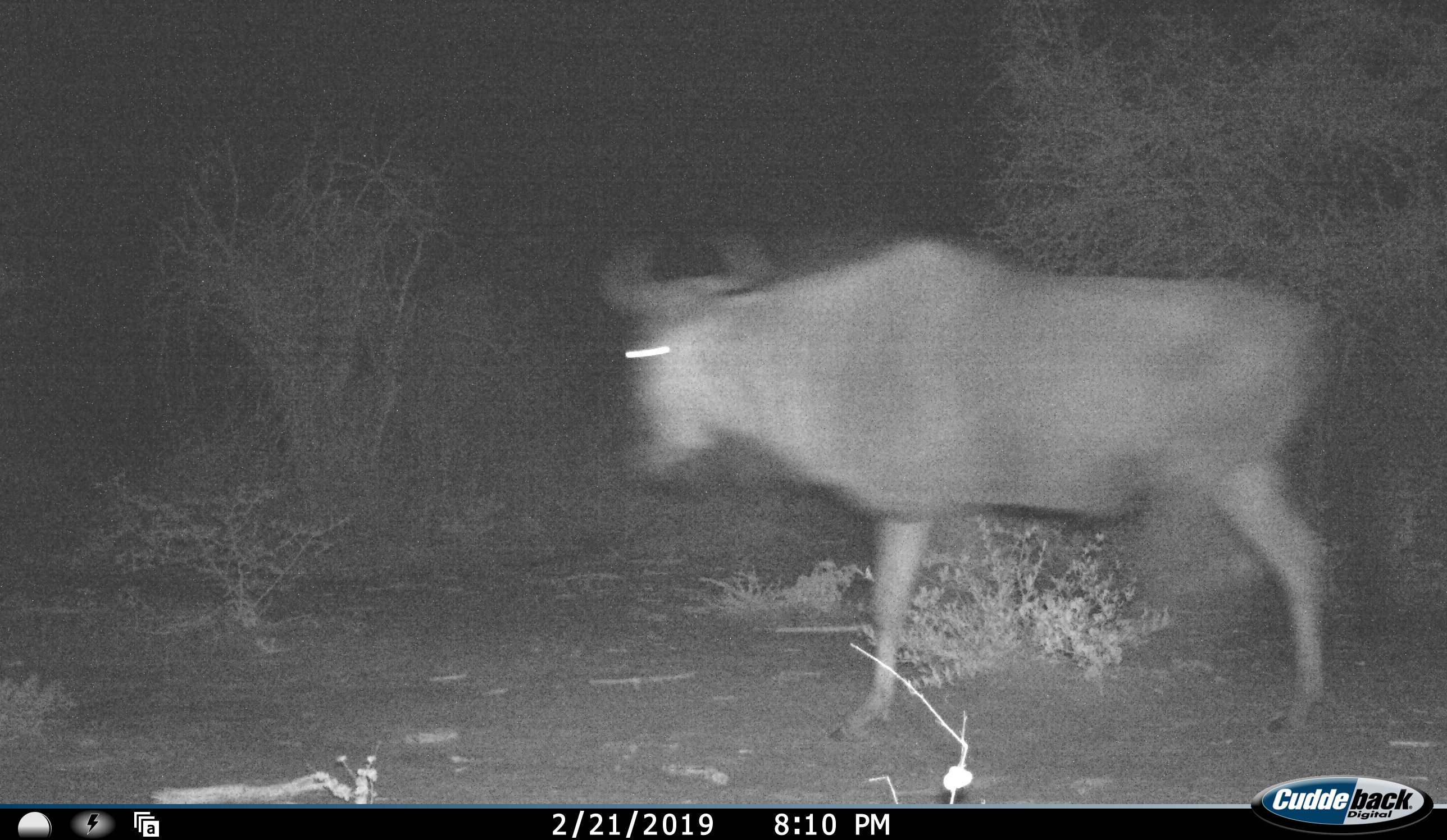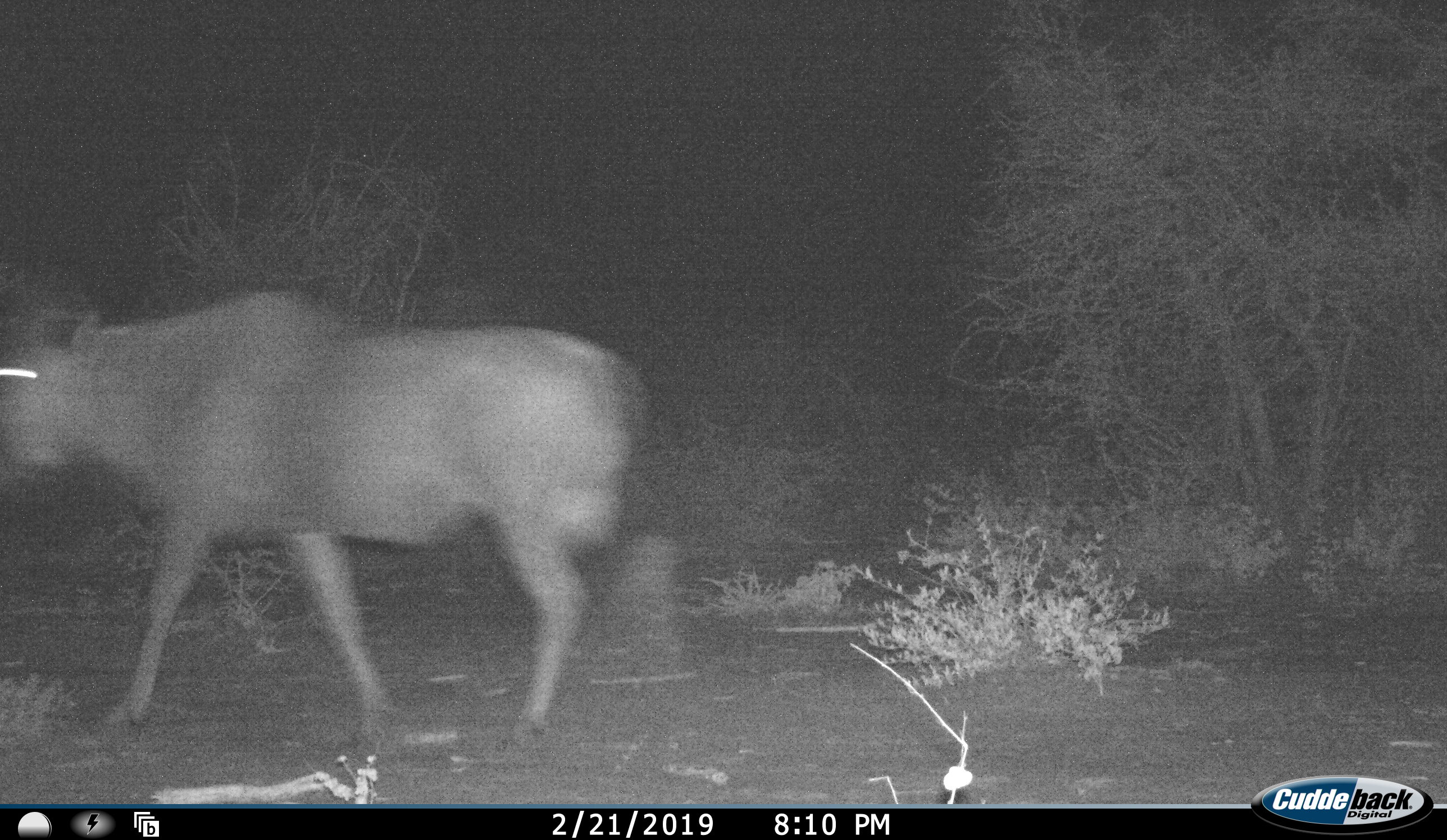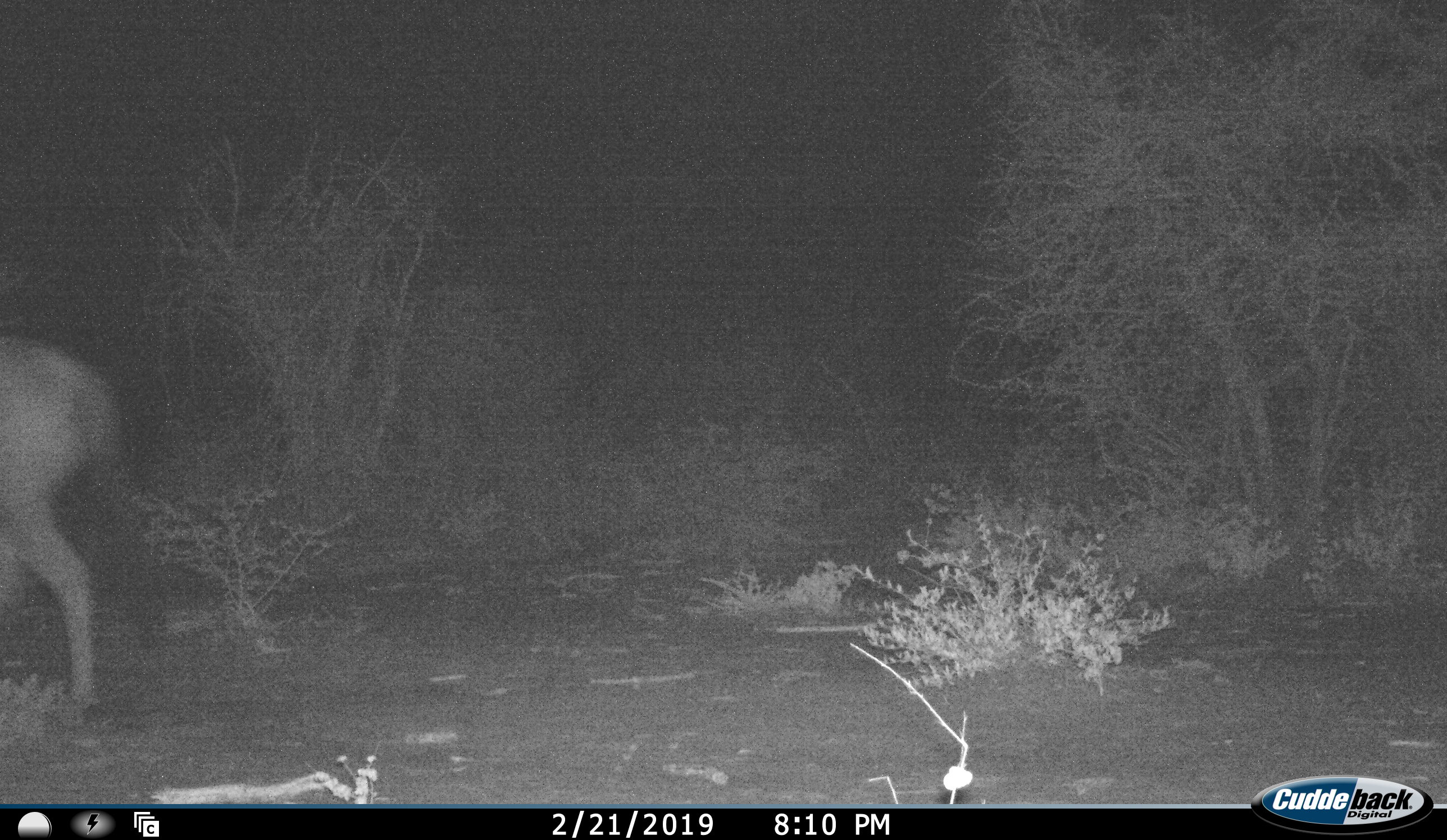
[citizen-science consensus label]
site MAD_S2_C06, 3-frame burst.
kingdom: Animalia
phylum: Chordata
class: Mammalia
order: Artiodactyla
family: Bovidae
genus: Connochaetes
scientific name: Connochaetes taurinus taurinus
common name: blue wildebeest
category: wildebeestblue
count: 1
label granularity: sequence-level